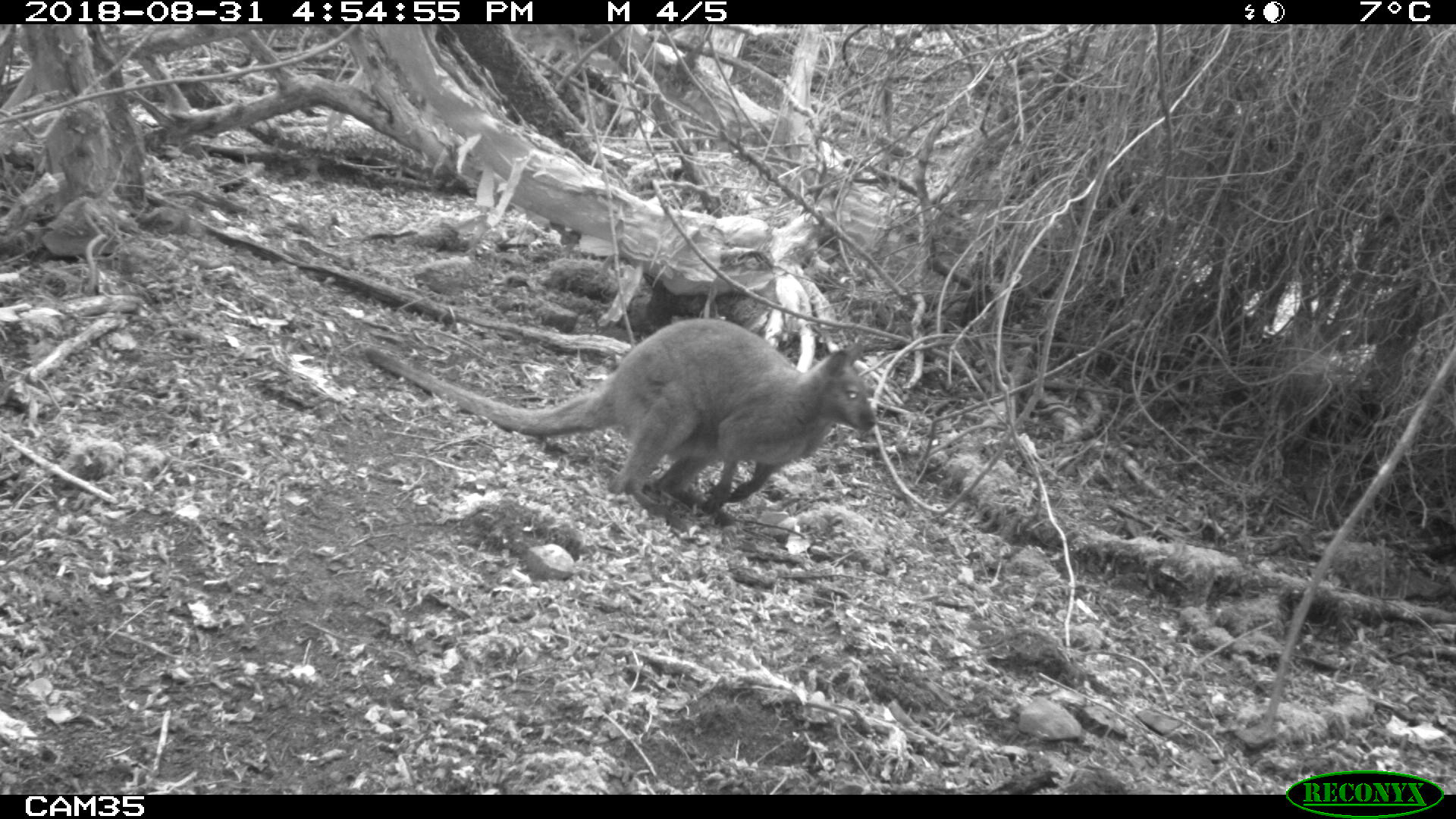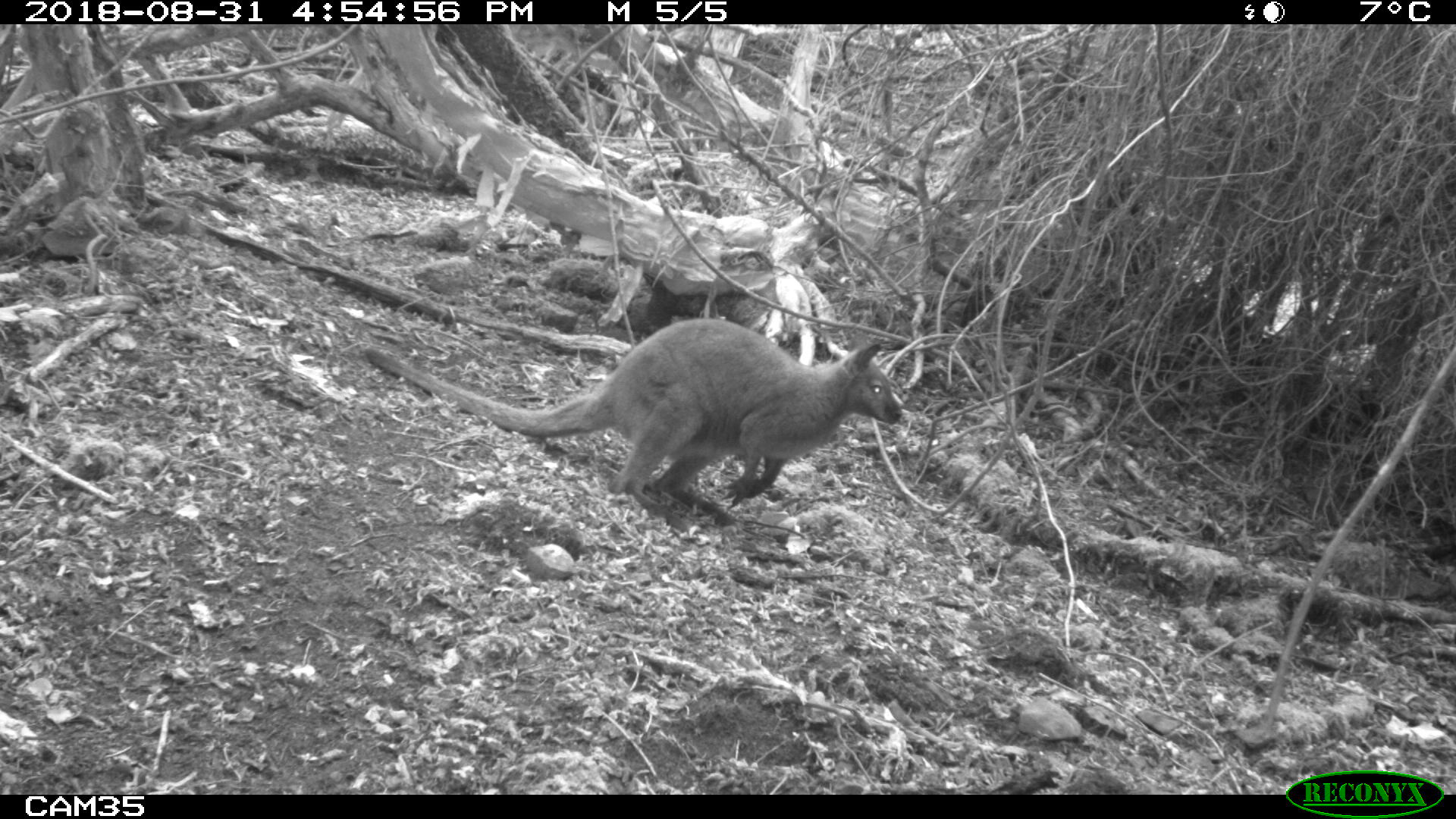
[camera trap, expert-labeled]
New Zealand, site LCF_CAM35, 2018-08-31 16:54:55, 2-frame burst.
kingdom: Animalia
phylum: Chordata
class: Mammalia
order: Diprotodontia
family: Macropodidae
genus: Notamacropus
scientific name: Notamacropus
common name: wallaby